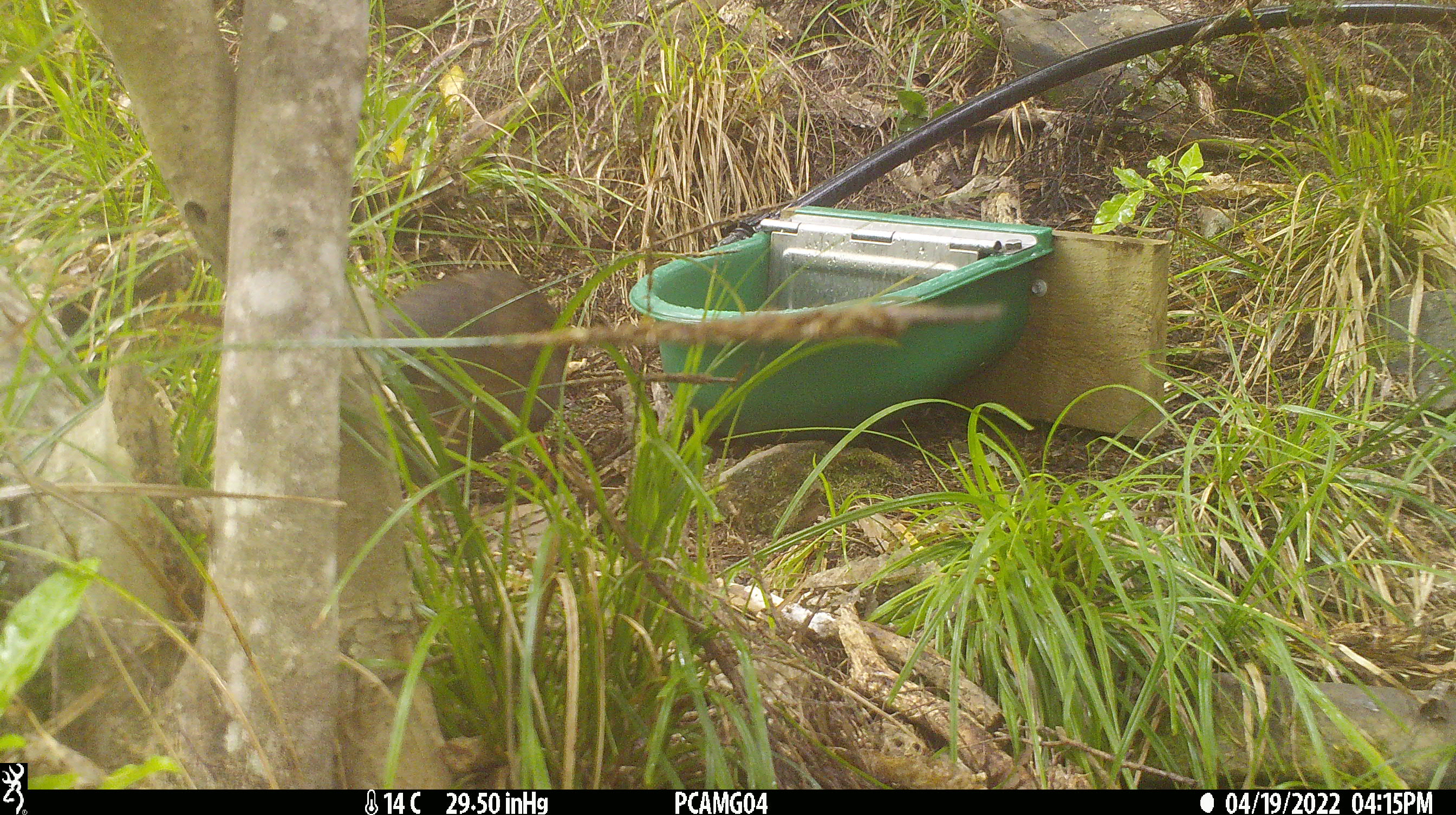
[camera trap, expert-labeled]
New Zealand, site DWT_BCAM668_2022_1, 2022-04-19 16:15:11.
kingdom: Animalia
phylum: Chordata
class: Aves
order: Gruiformes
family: Rallidae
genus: Gallirallus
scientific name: Gallirallus australis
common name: weka